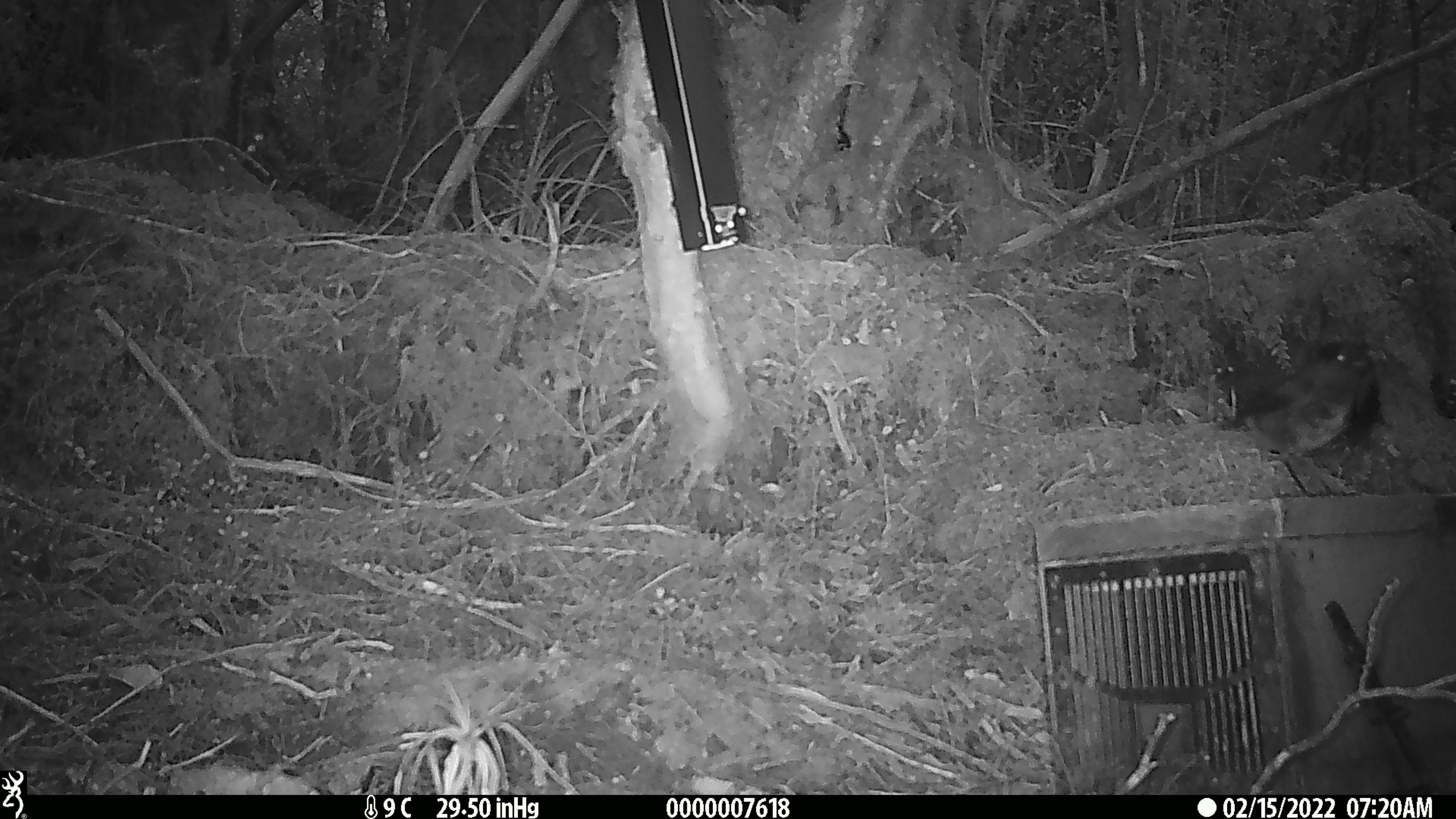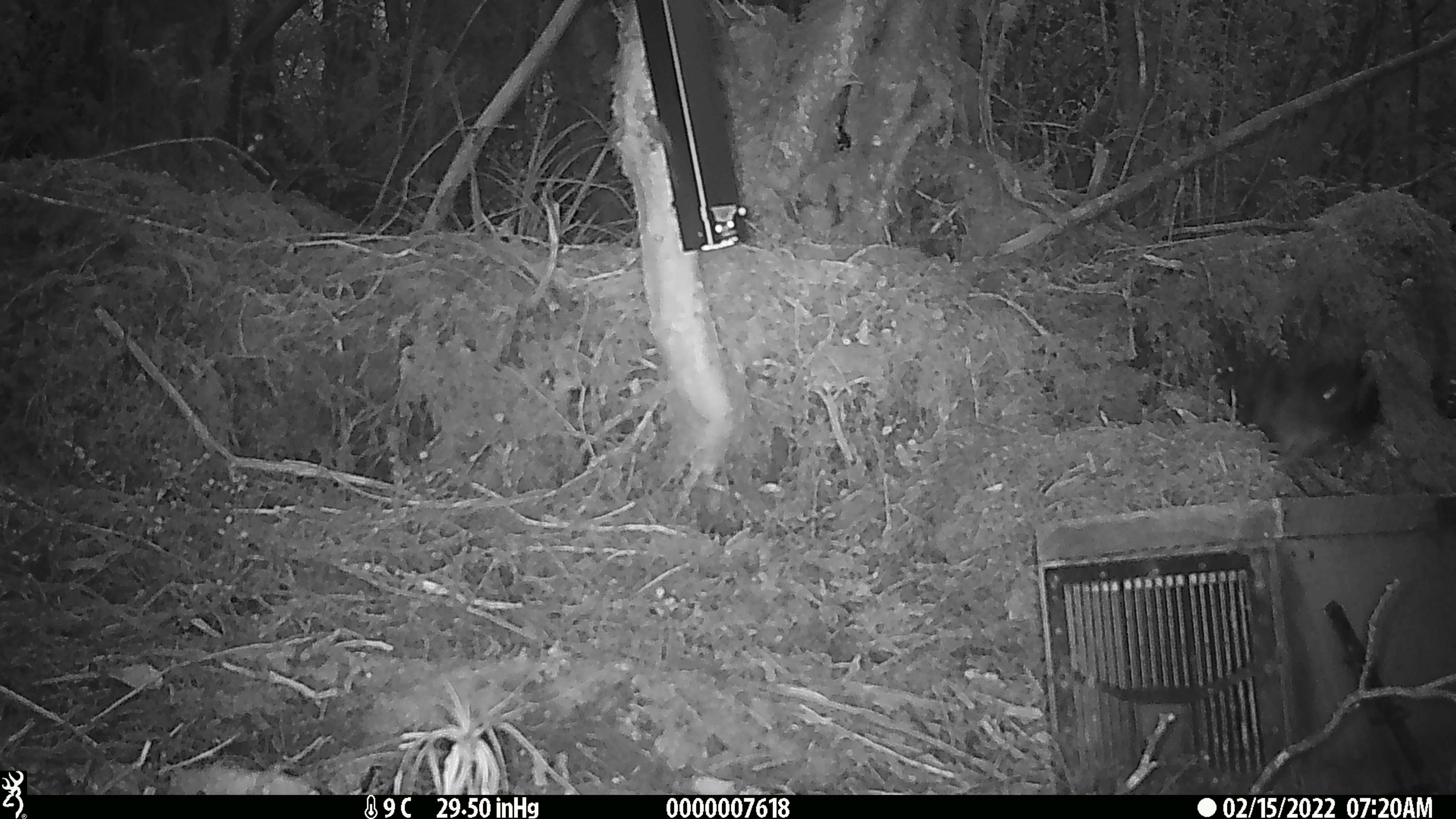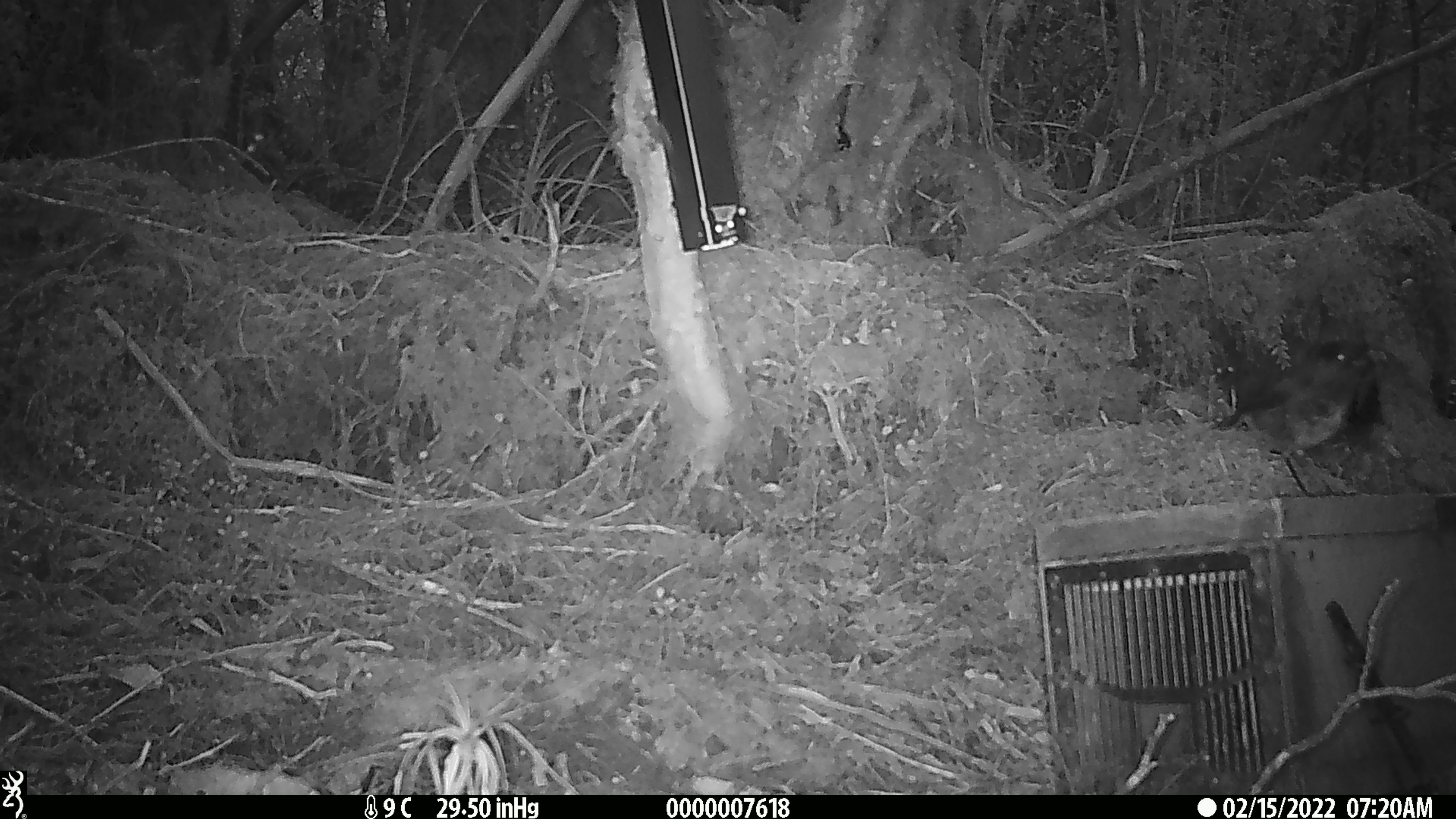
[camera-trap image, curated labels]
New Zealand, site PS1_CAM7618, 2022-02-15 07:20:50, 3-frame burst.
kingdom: Animalia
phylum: Chordata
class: Aves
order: Passeriformes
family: Petroicidae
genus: Petroica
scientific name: Petroica australis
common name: new zealand robin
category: robin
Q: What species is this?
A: Robin (new zealand robin) (Petroica australis).